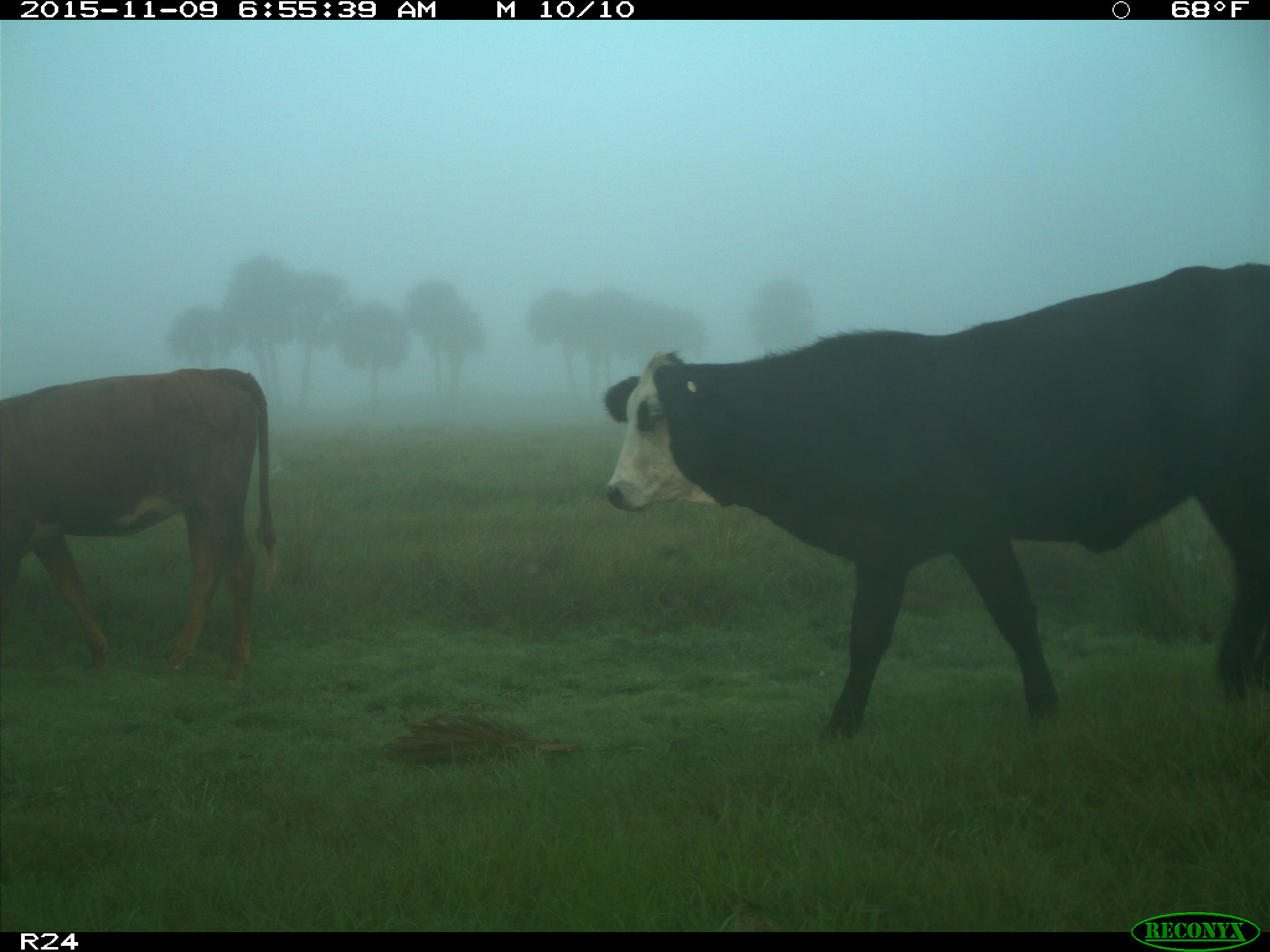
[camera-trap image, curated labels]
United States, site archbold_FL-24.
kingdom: Animalia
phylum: Chordata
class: Mammalia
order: Artiodactyla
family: Bovidae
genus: Bos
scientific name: Bos taurus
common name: domestic cow